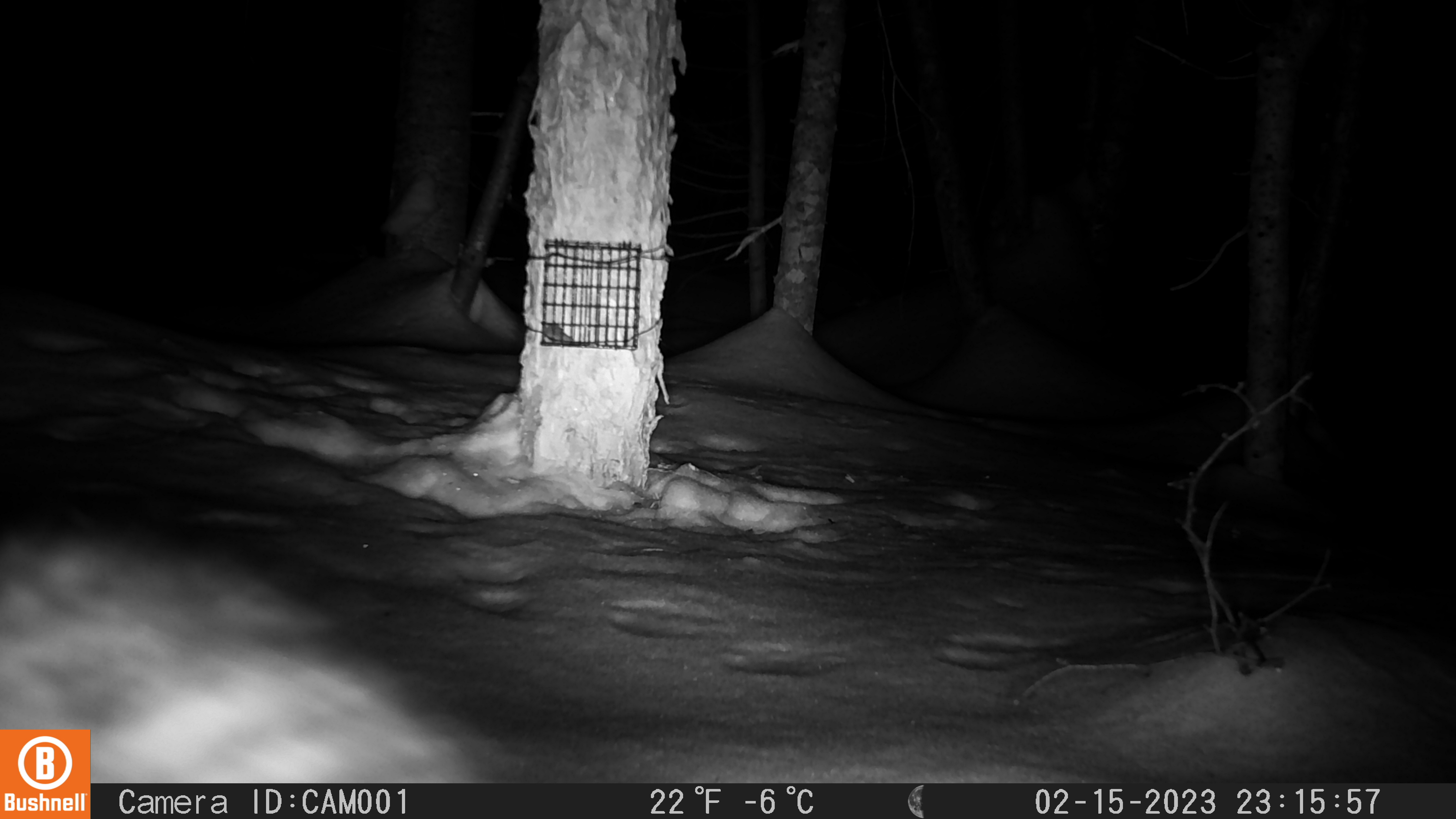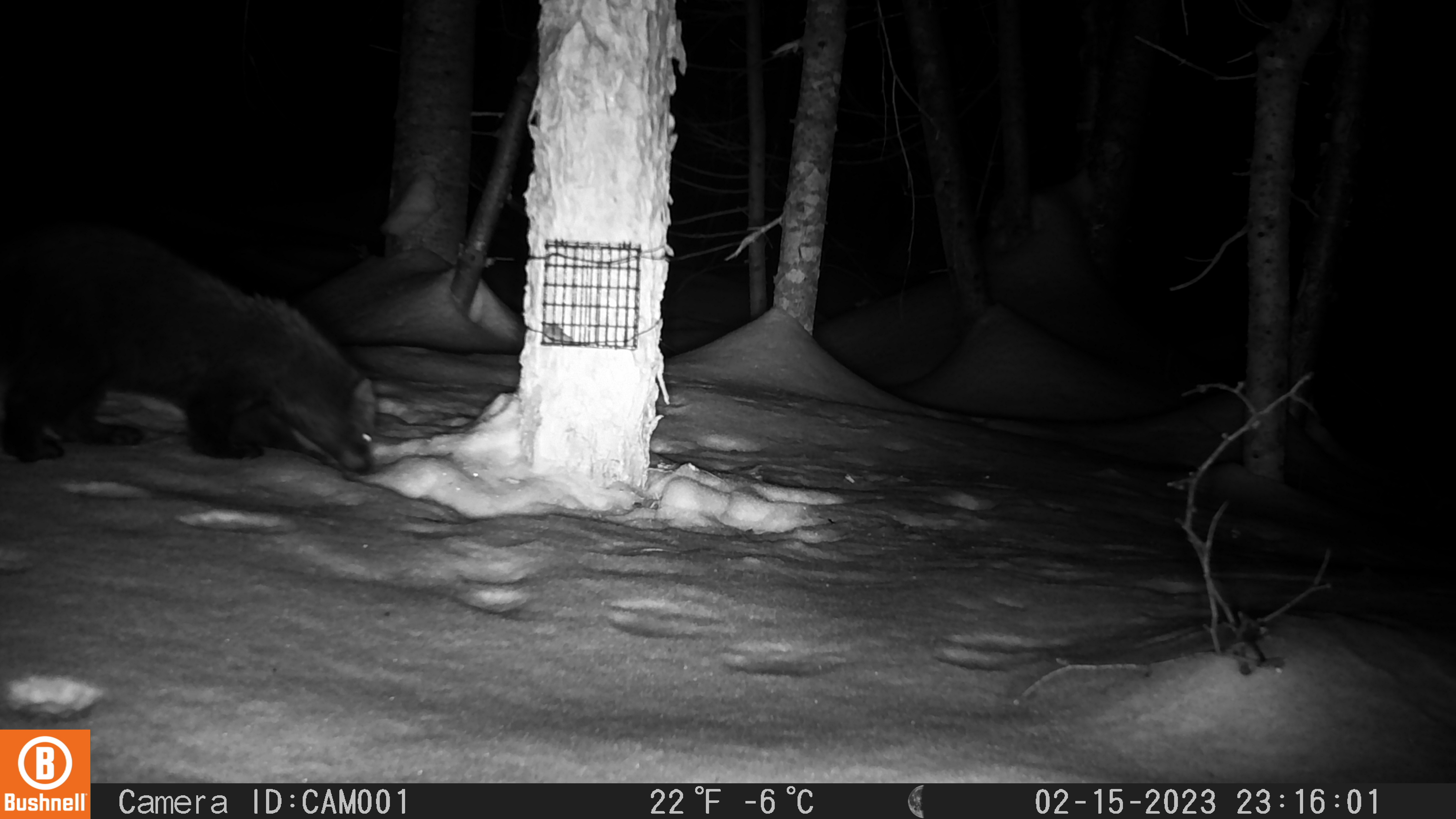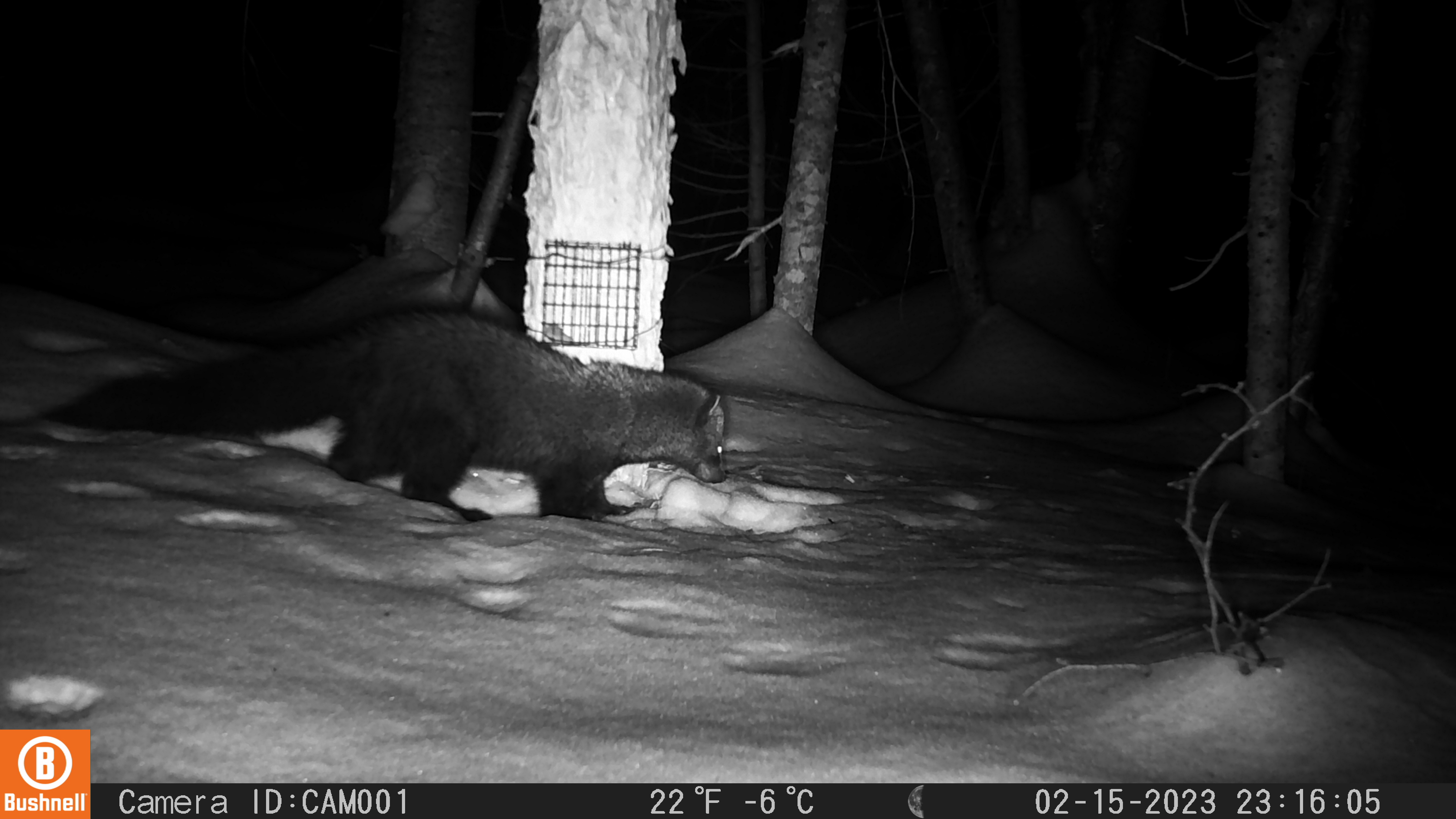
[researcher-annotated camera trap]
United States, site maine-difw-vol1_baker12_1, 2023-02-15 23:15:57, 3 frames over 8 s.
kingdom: Animalia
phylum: Chordata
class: Mammalia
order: Carnivora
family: Mustelidae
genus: Pekania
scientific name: Pekania pennanti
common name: fisher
Fisher (Pekania pennanti).